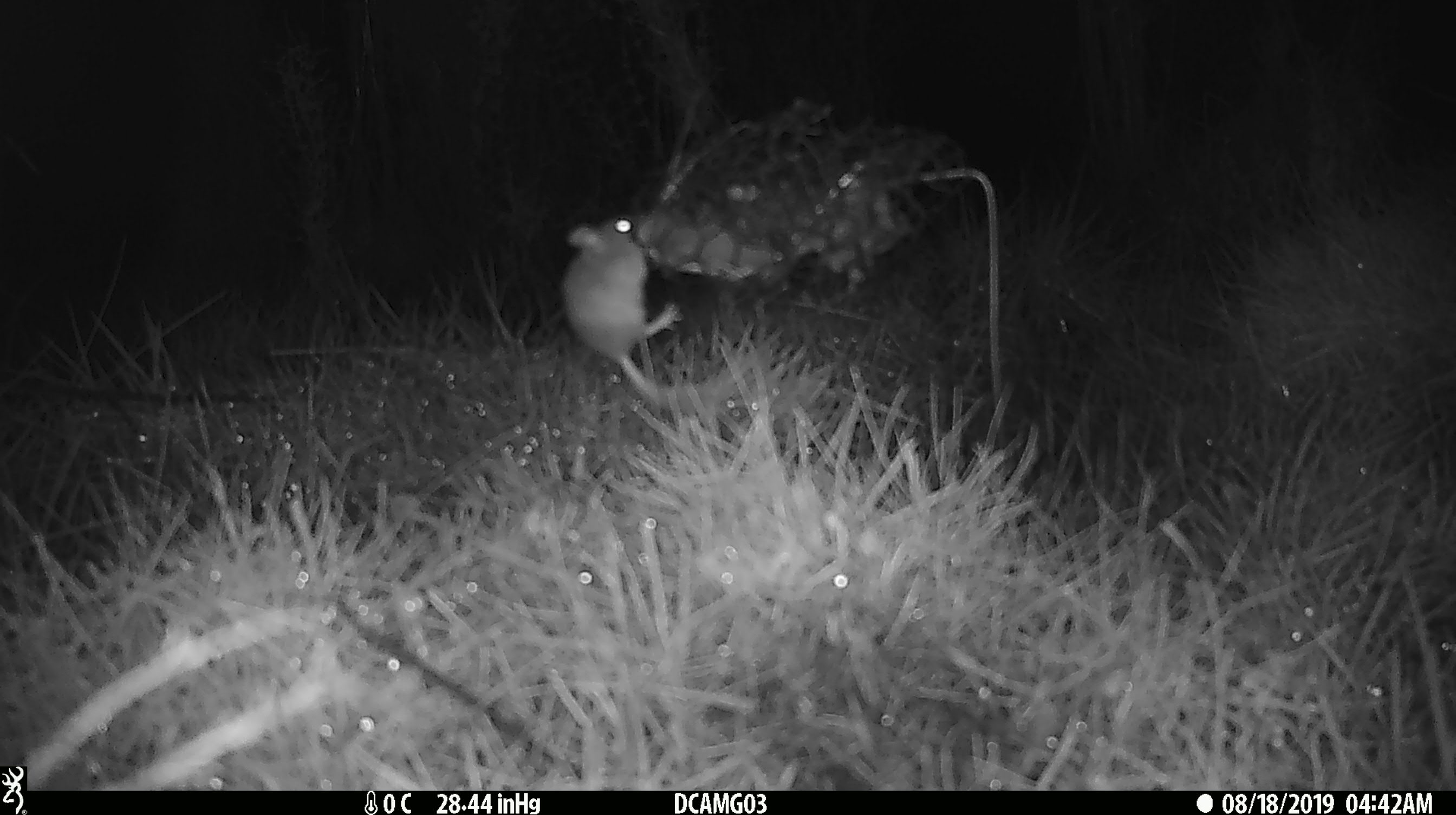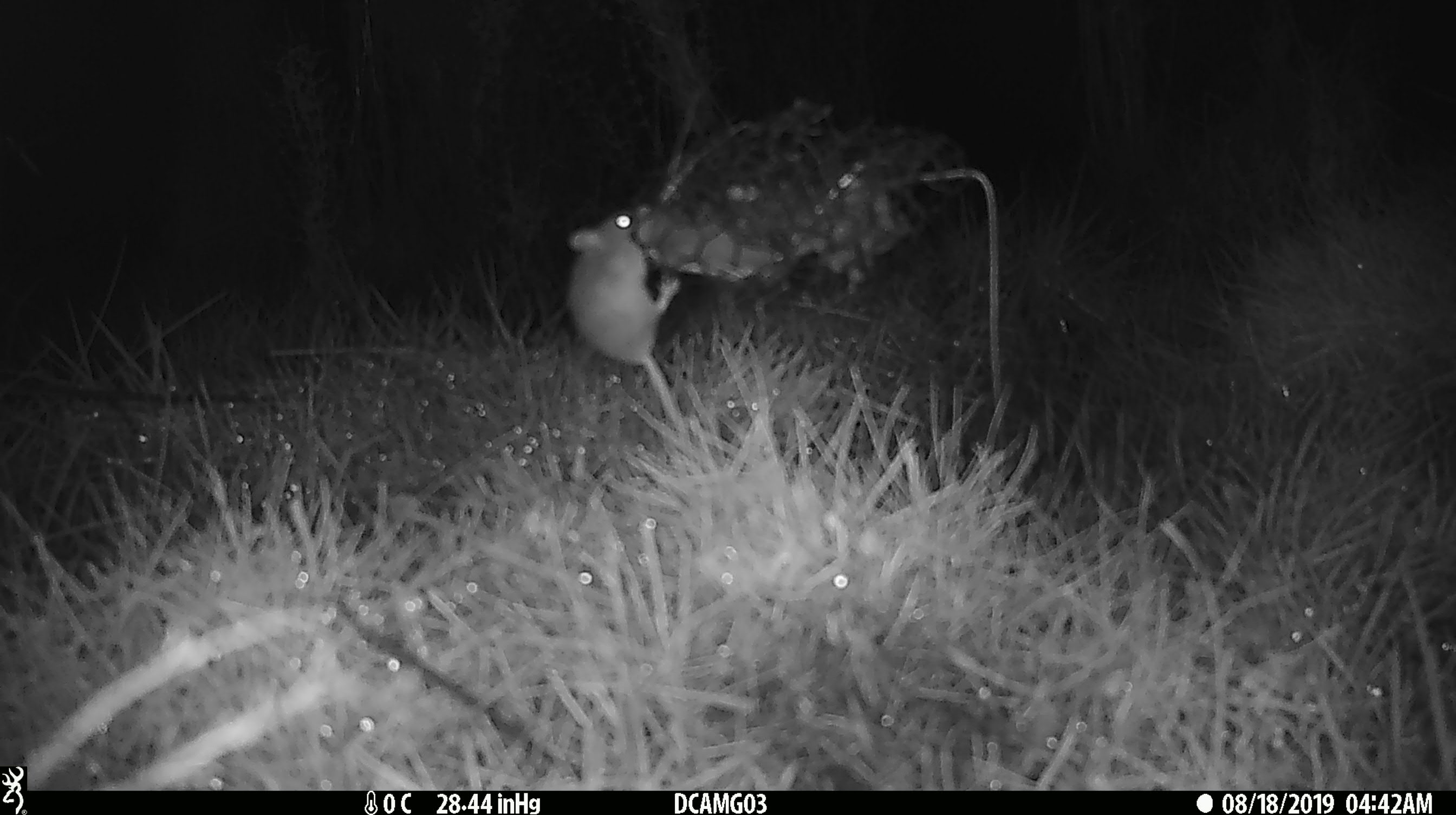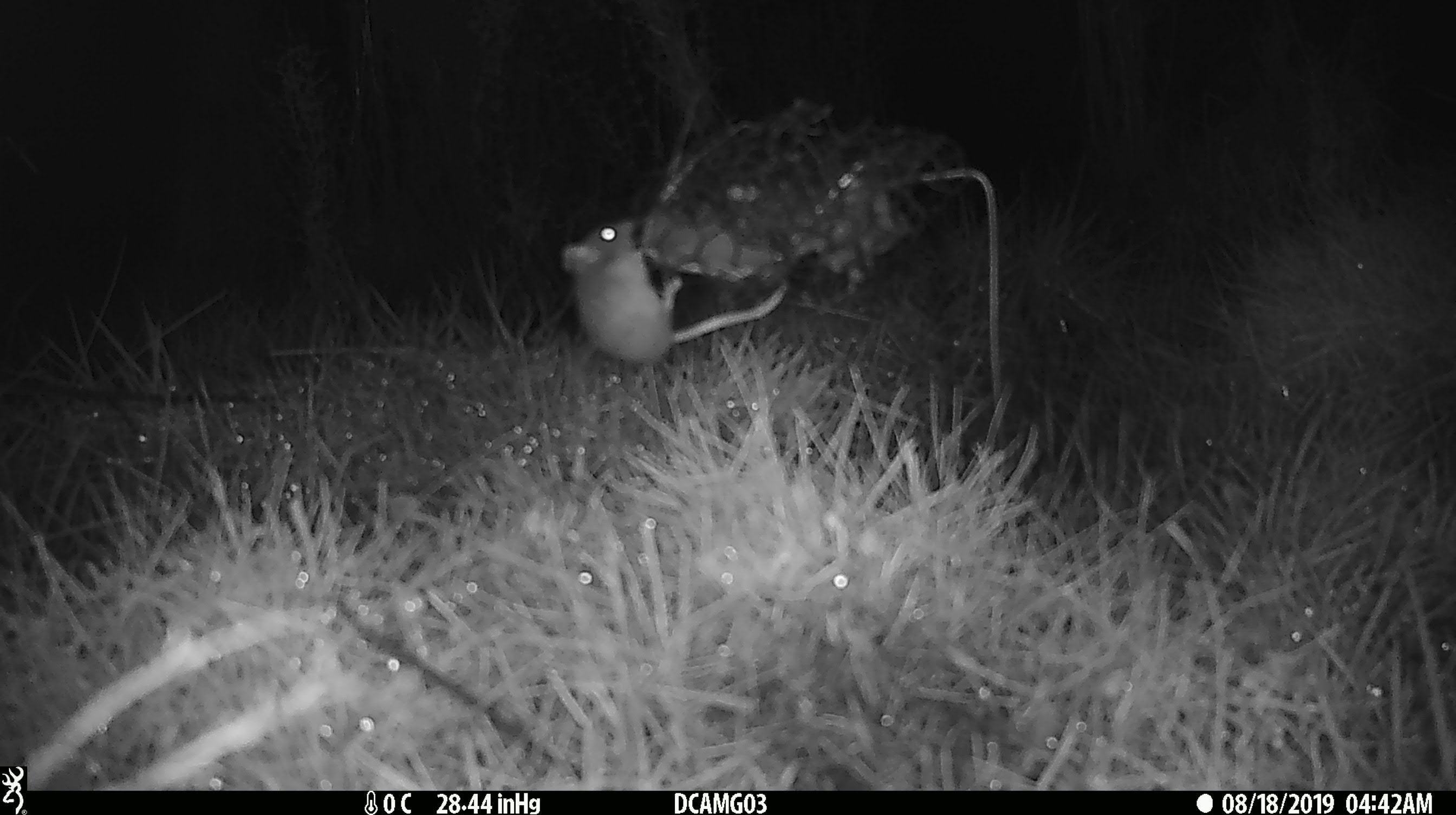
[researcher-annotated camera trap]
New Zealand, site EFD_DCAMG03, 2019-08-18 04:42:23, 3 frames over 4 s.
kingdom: Animalia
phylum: Chordata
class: Mammalia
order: Rodentia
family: Muridae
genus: Mus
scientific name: Mus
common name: mouse